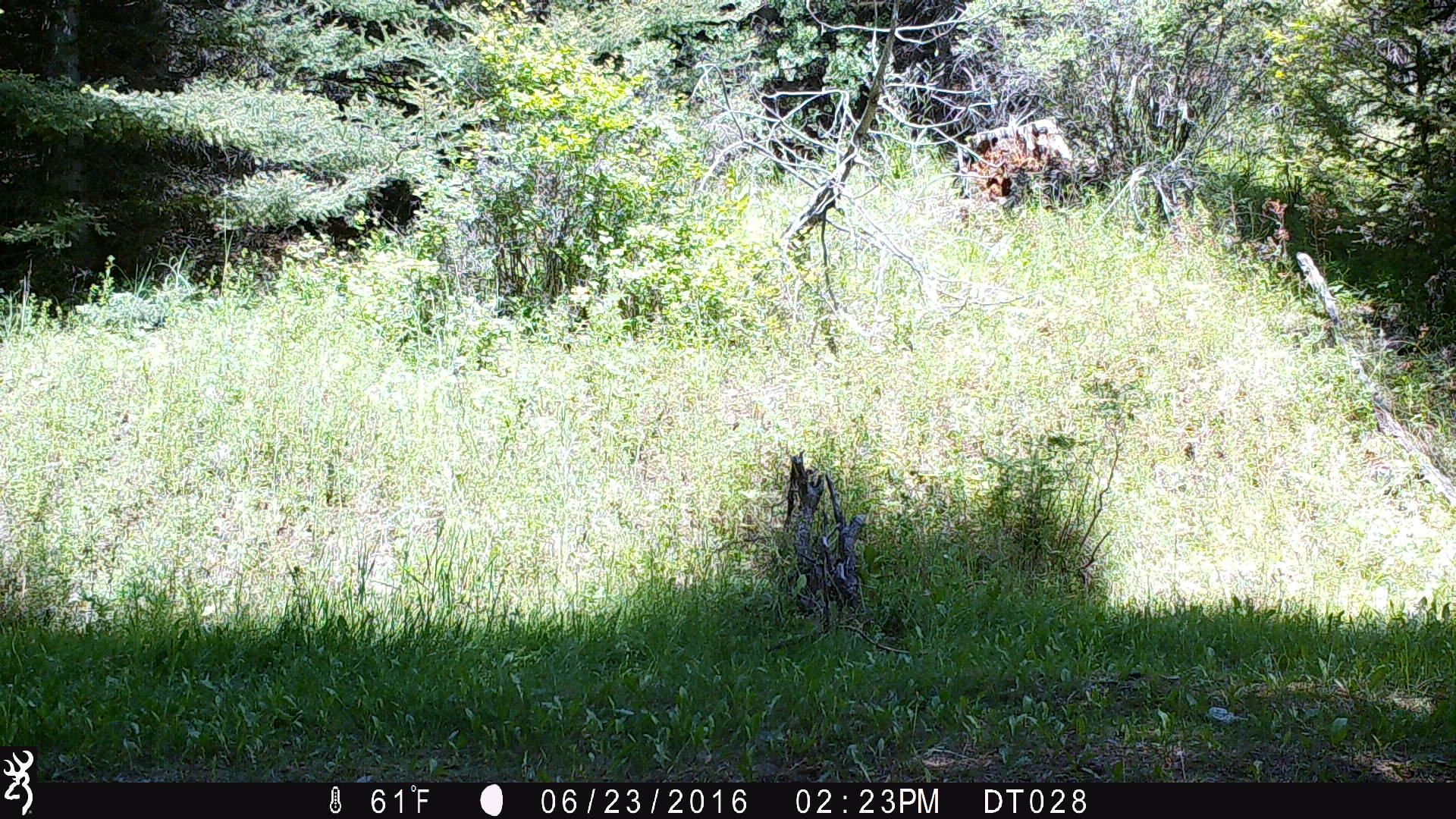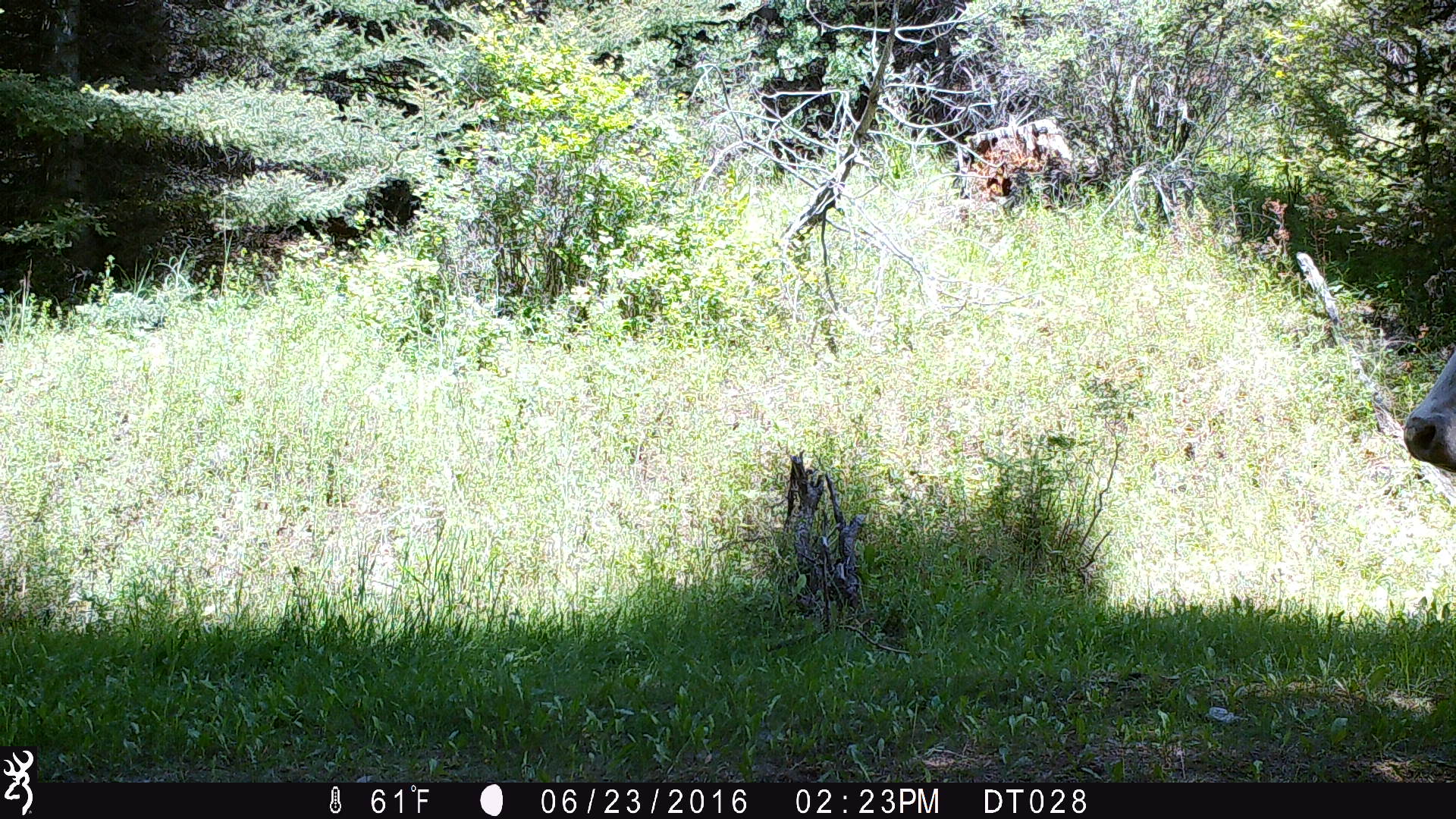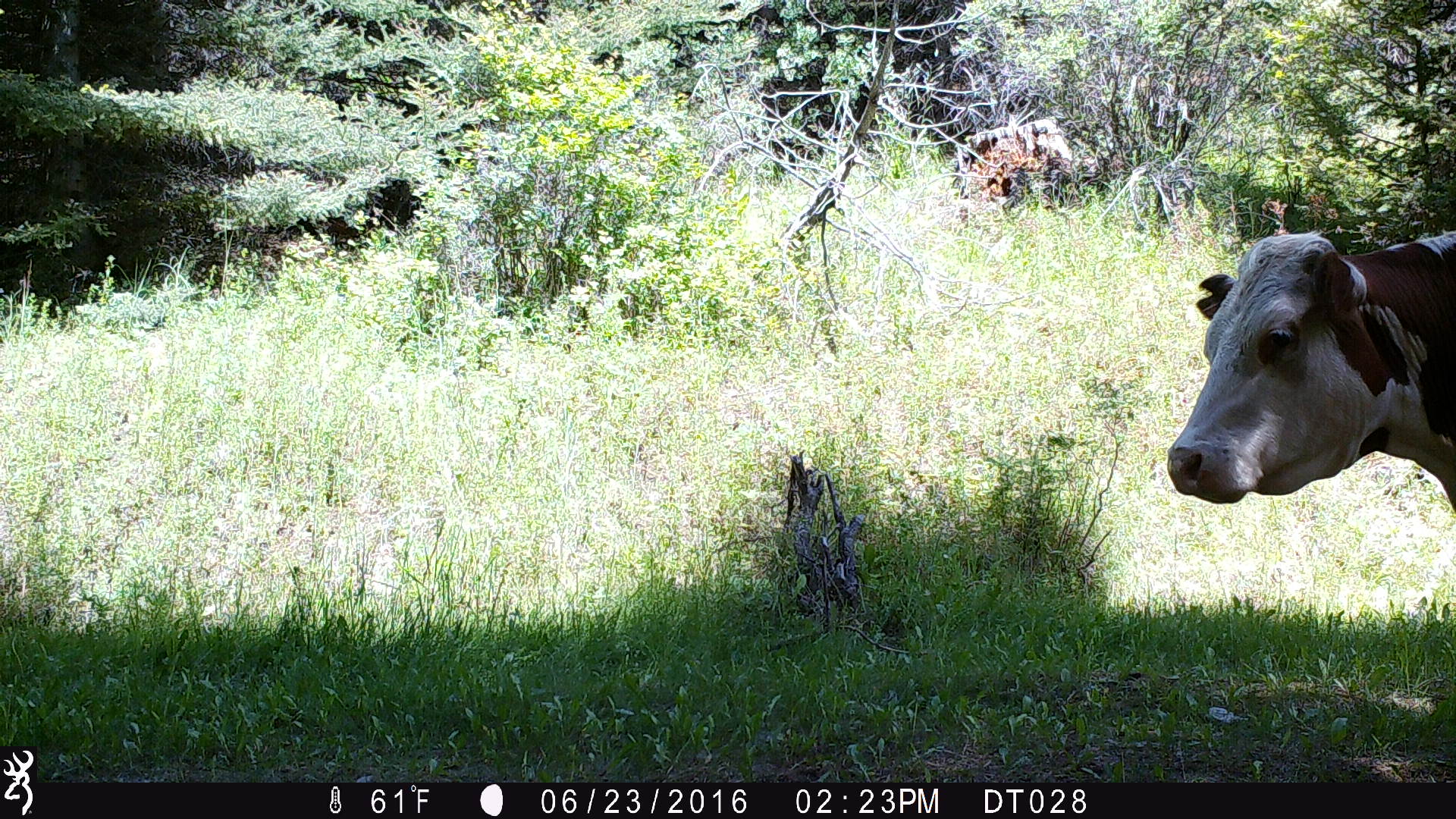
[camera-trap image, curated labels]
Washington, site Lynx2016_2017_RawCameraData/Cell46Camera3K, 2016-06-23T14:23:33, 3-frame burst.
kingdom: Animalia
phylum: Chordata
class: Mammalia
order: Artiodactyla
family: Bovidae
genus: Bos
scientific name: Bos taurus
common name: domestic cattle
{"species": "domestic cattle (Bos taurus)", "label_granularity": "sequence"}